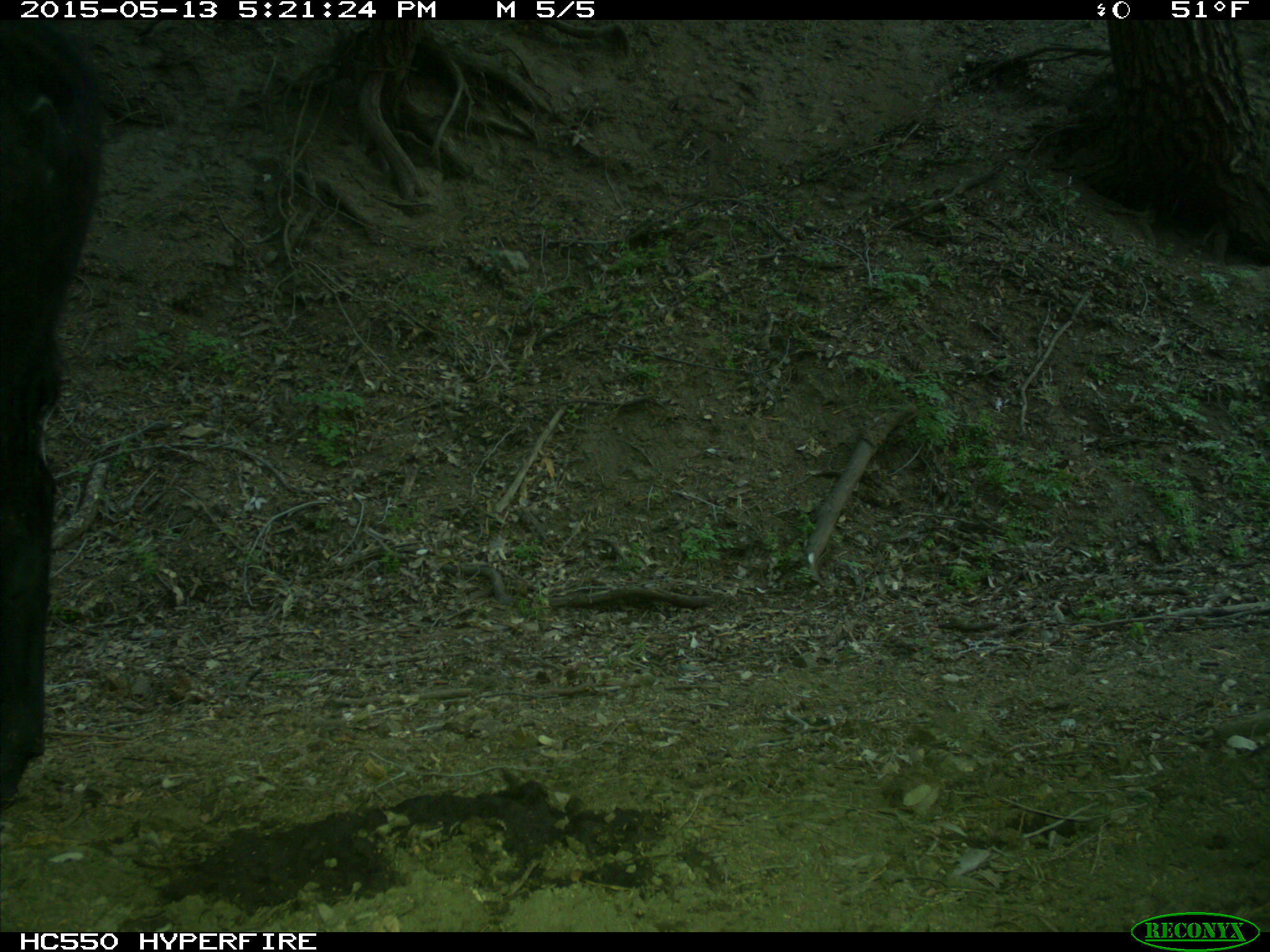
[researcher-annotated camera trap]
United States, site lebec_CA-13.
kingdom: Animalia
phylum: Chordata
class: Mammalia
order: Artiodactyla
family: Bovidae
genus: Bos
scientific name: Bos taurus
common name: domestic cow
Bos taurus (domestic cow).